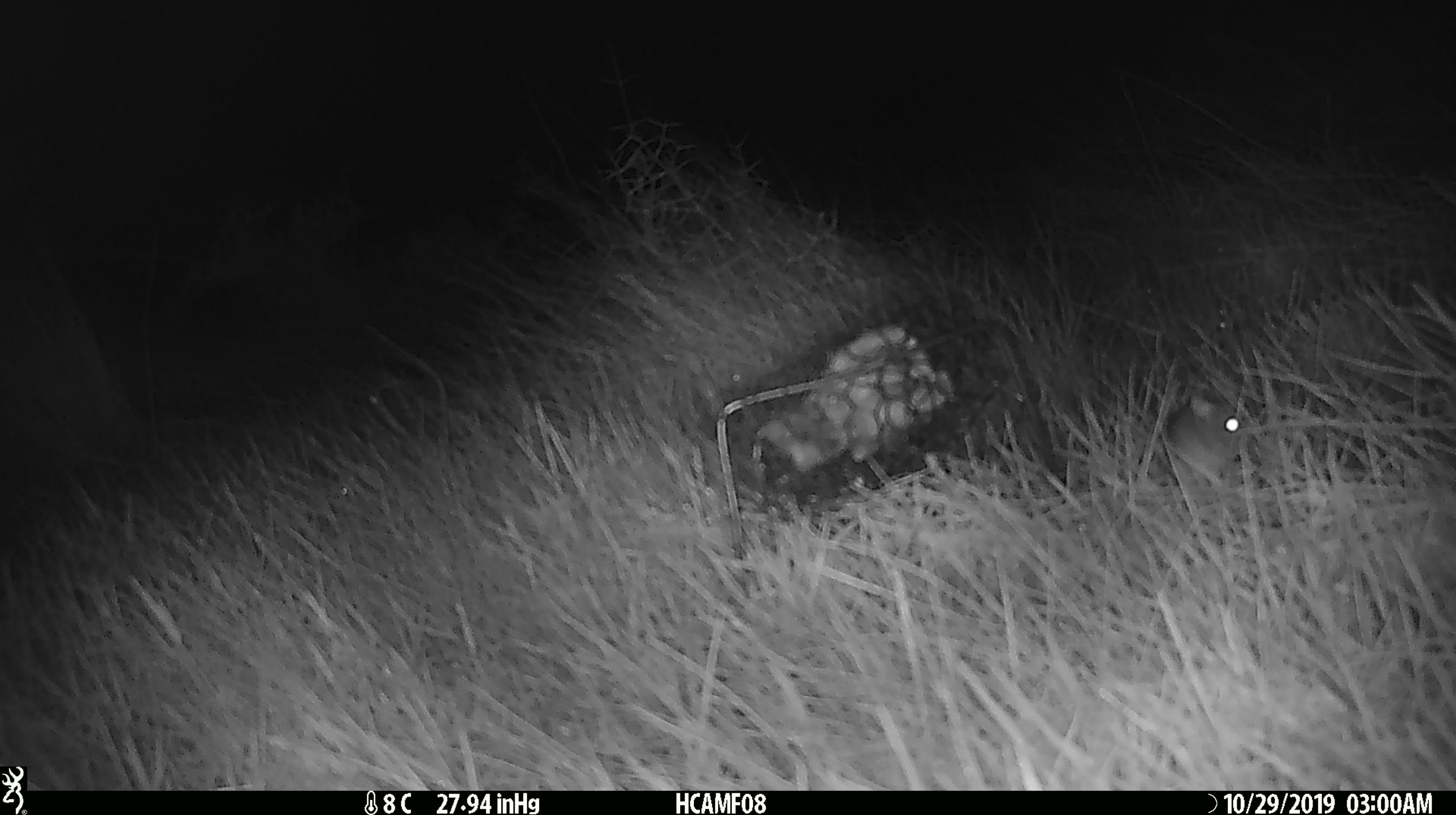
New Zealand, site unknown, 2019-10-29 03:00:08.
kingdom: Animalia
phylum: Chordata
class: Mammalia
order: Rodentia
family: Muridae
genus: Mus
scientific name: Mus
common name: mouse